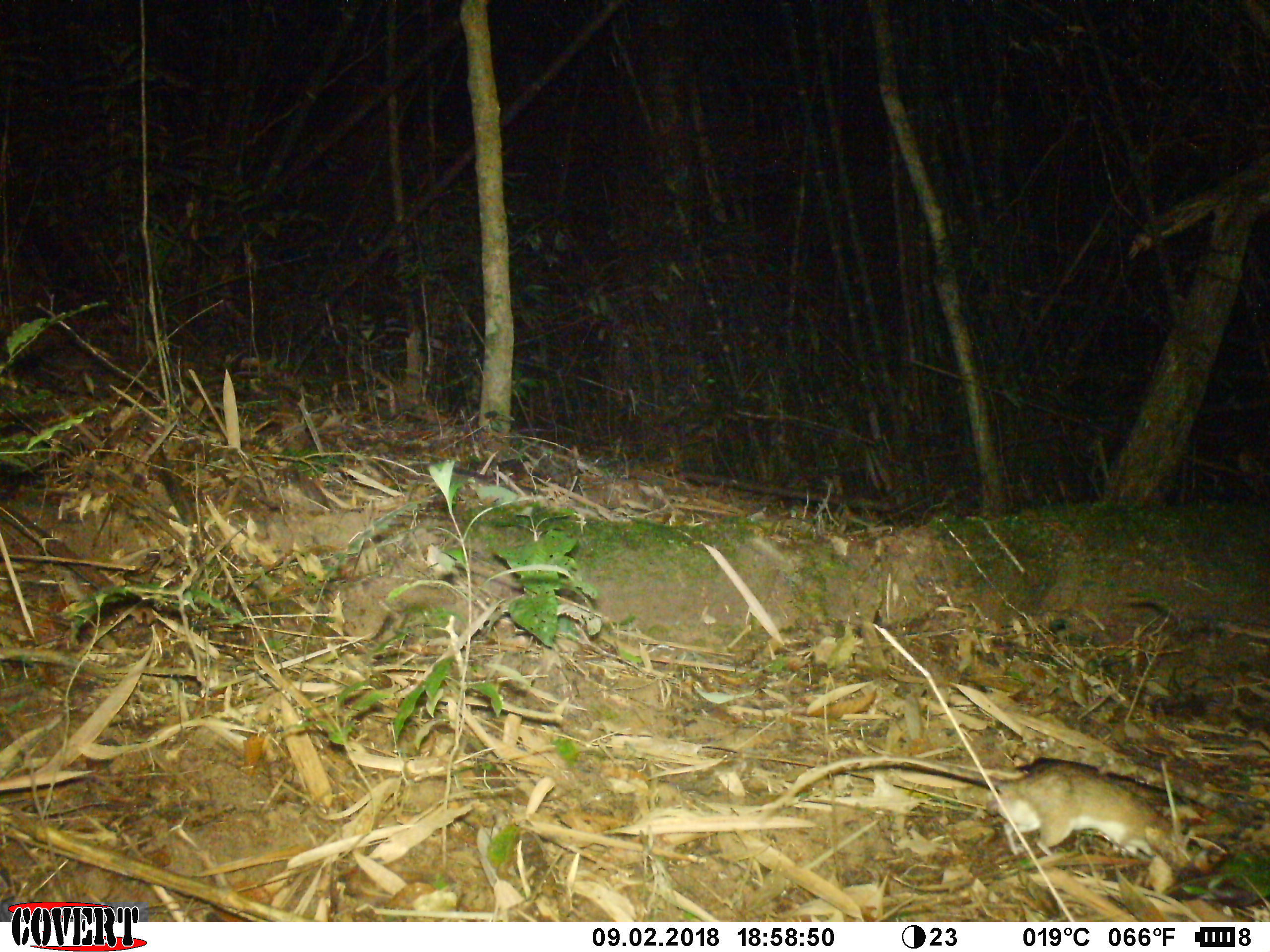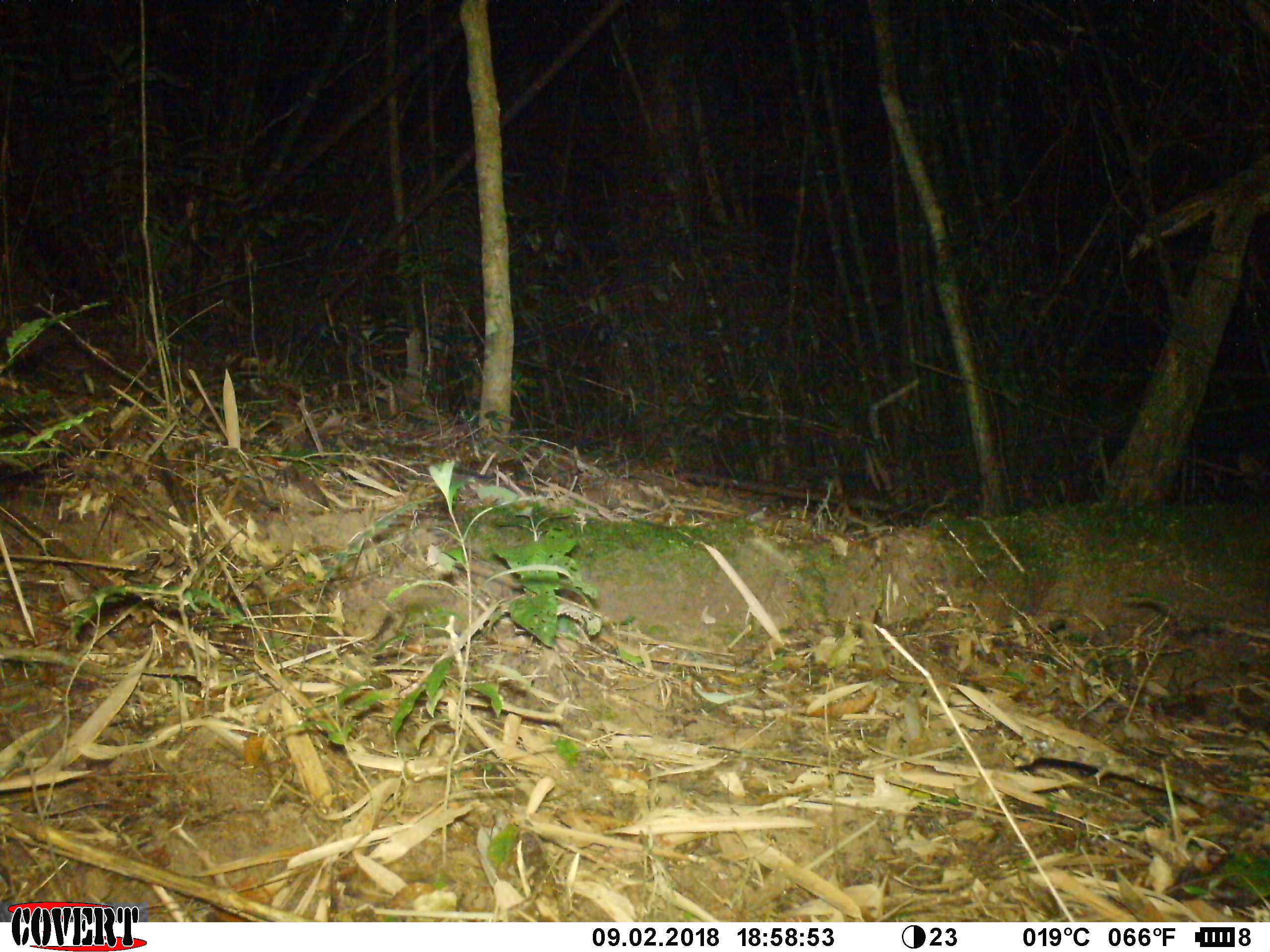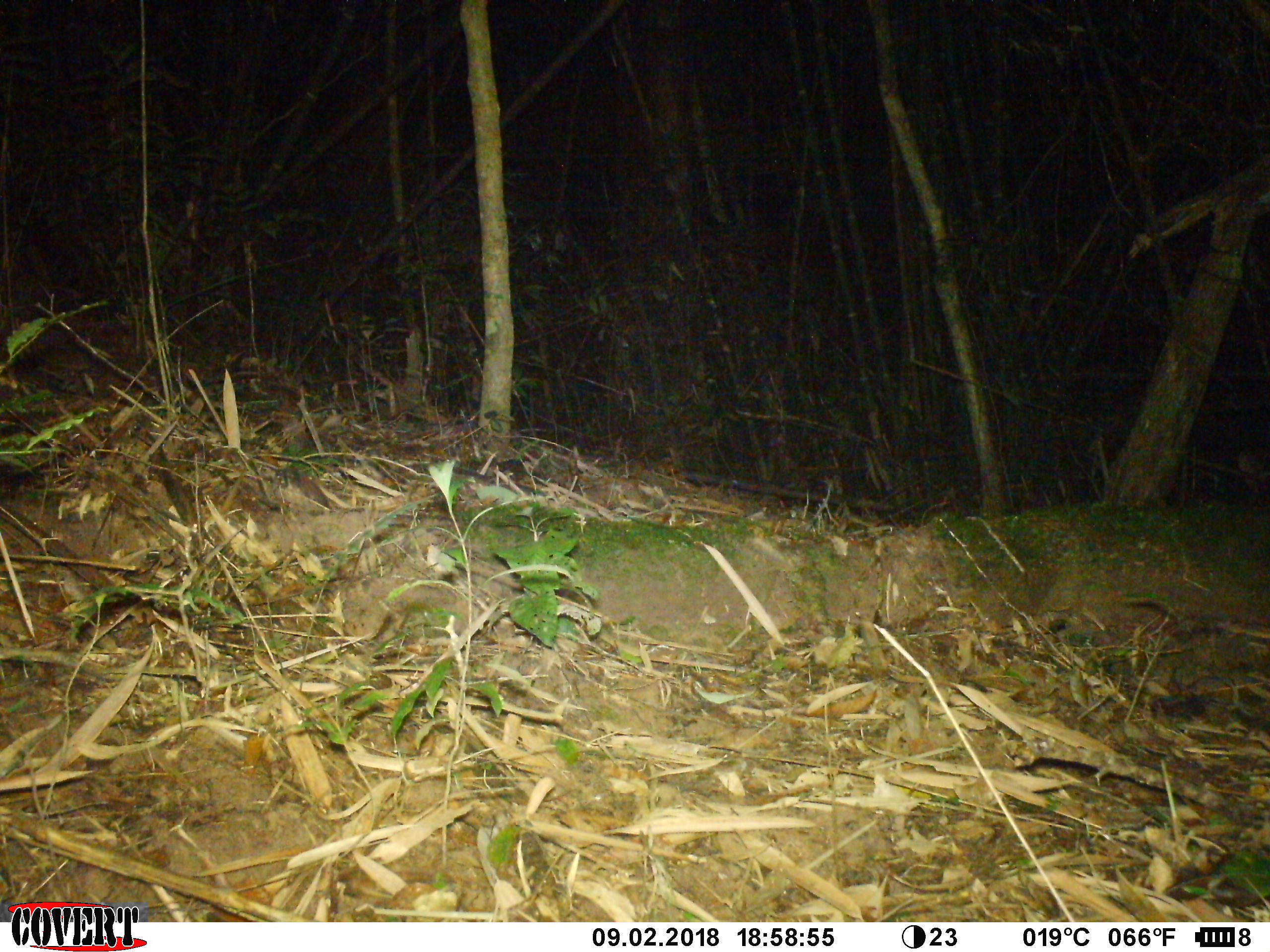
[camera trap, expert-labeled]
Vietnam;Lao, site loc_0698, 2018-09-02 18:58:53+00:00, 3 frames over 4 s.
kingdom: Animalia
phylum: Chordata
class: Mammalia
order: Rodentia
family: Muridae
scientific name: Muridae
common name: old-world mice and rats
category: unidentified murid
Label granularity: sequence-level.